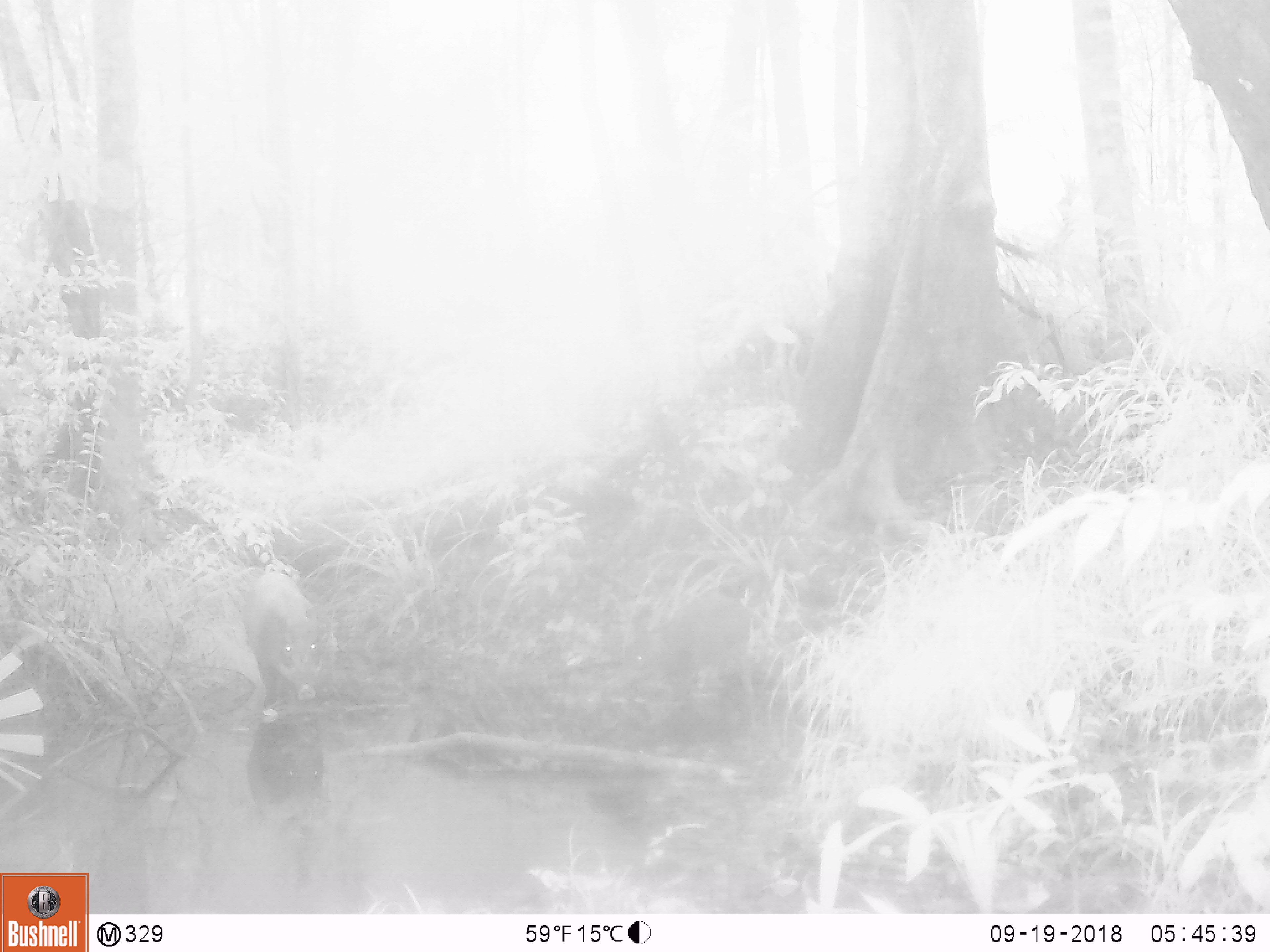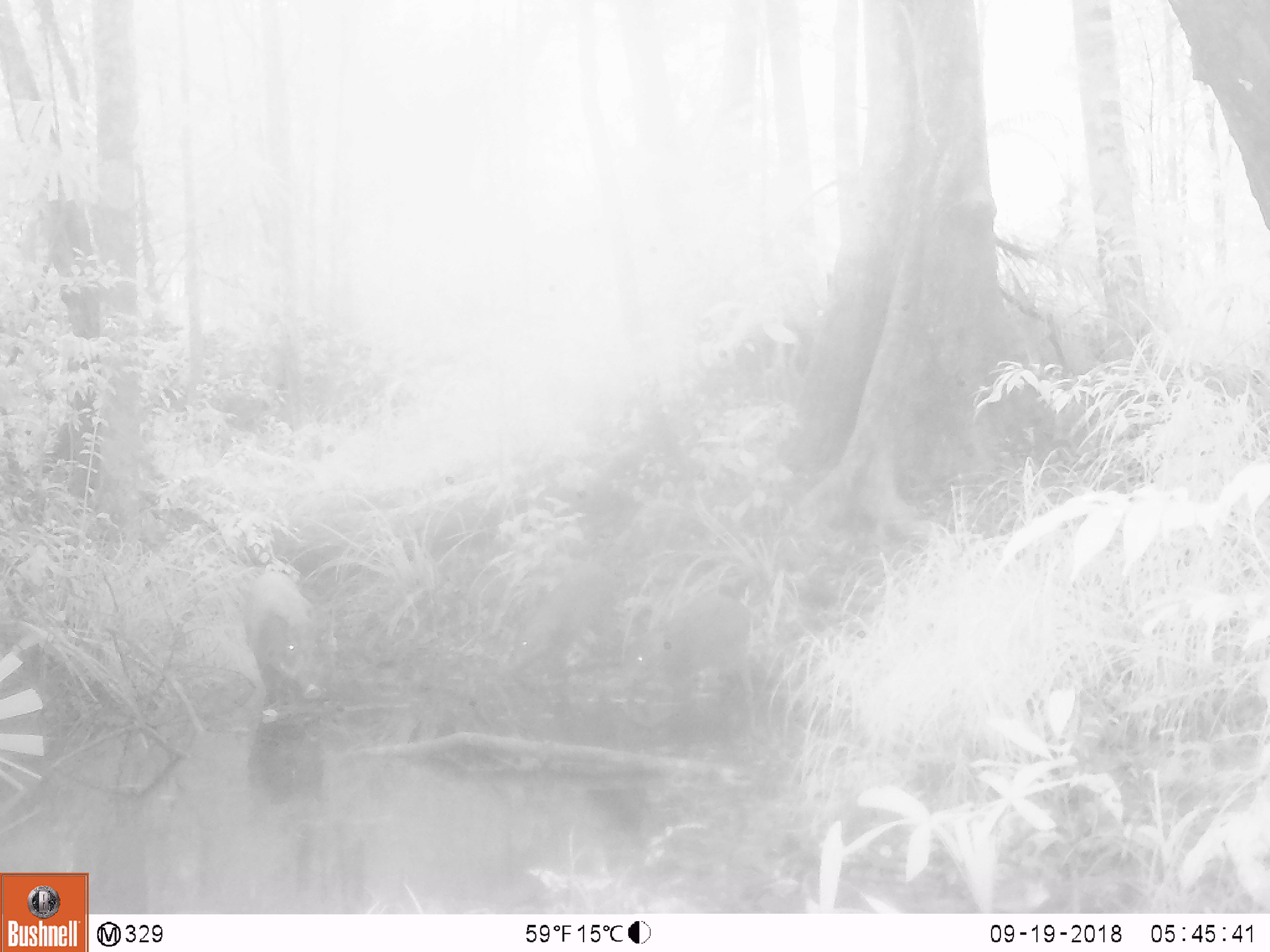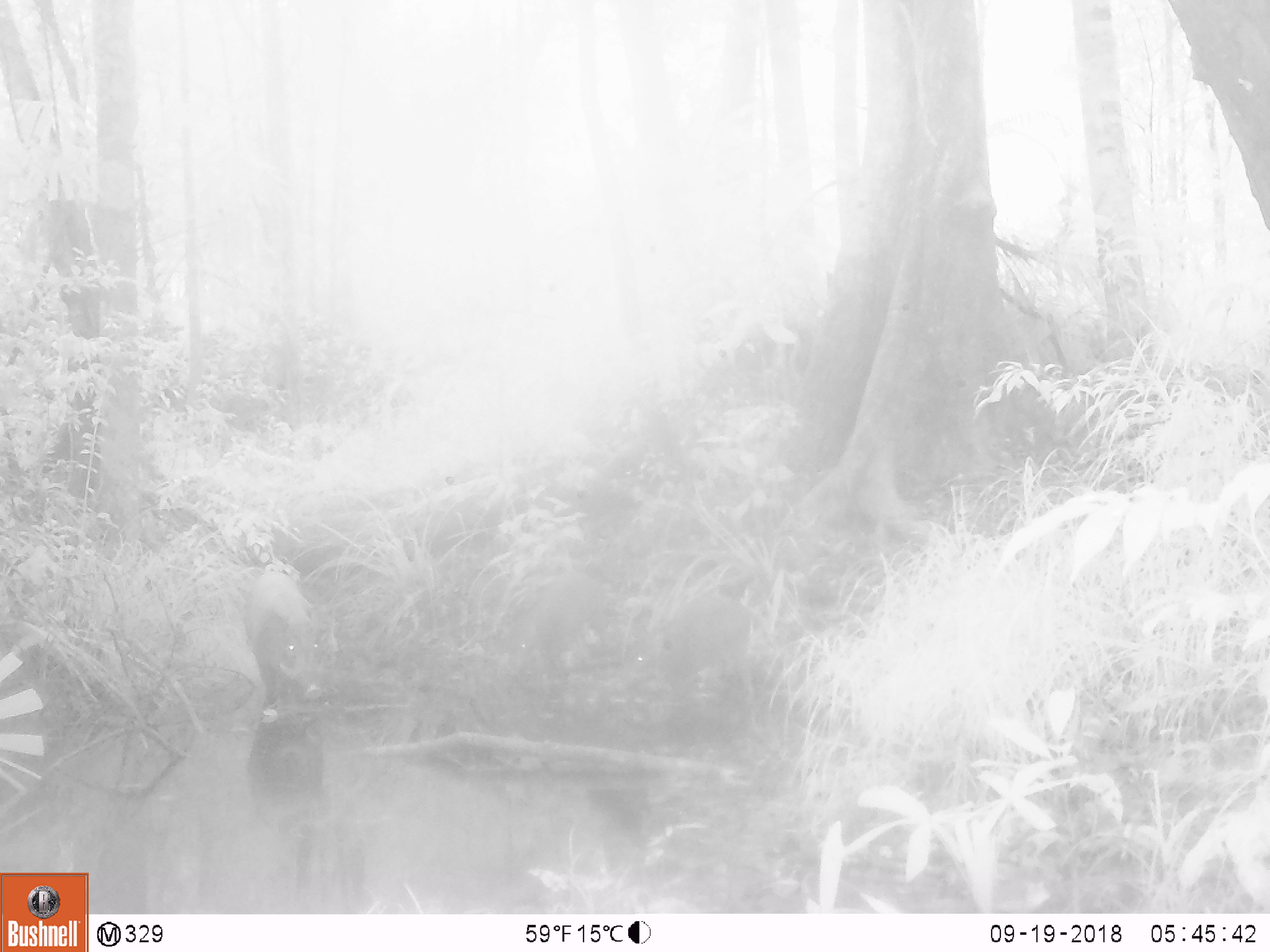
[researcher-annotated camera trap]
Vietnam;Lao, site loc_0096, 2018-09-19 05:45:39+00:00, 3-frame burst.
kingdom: Animalia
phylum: Chordata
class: Mammalia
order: Artiodactyla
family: Suidae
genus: Sus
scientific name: Sus scrofa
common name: eurasian wild pig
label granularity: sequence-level